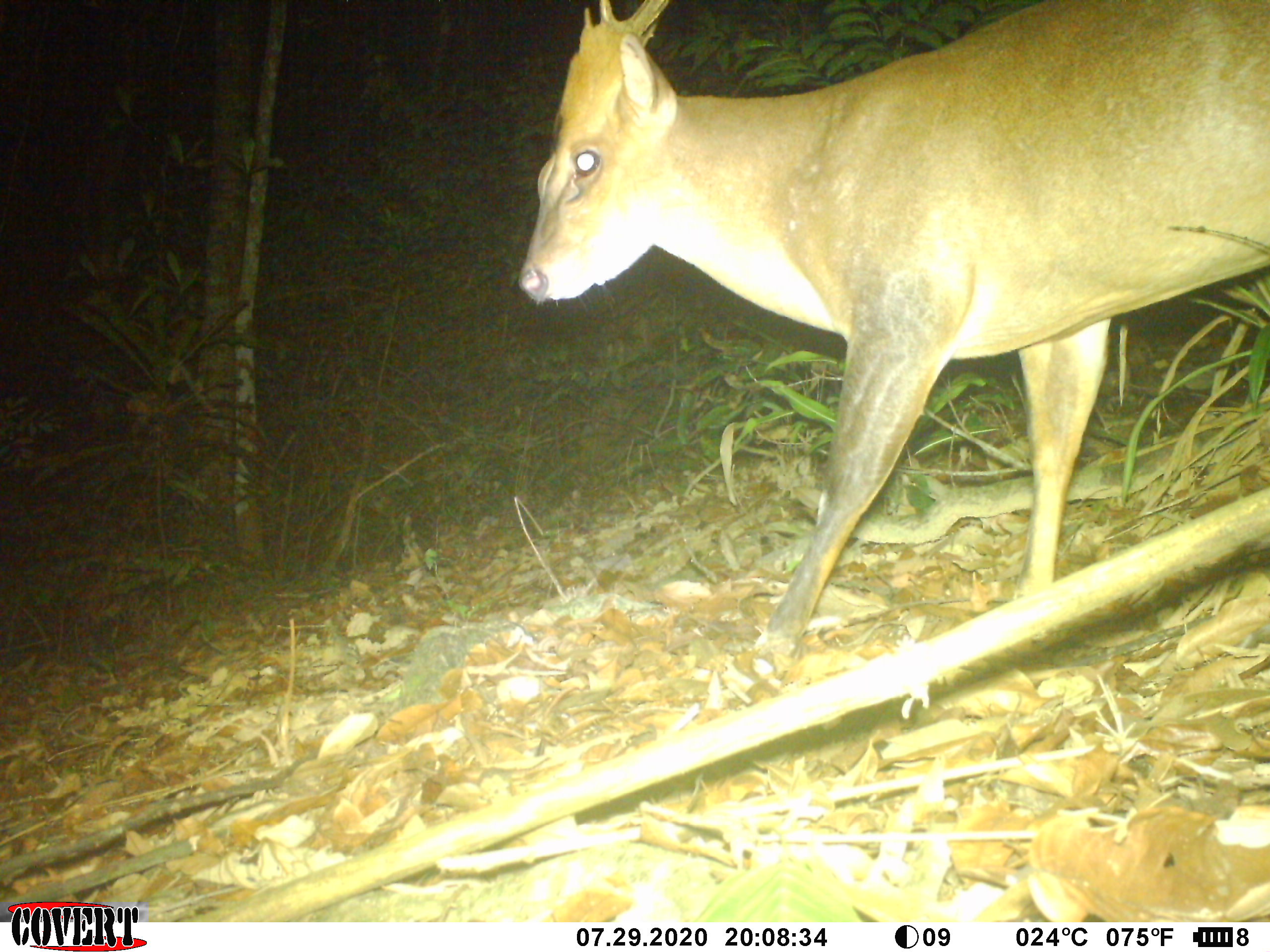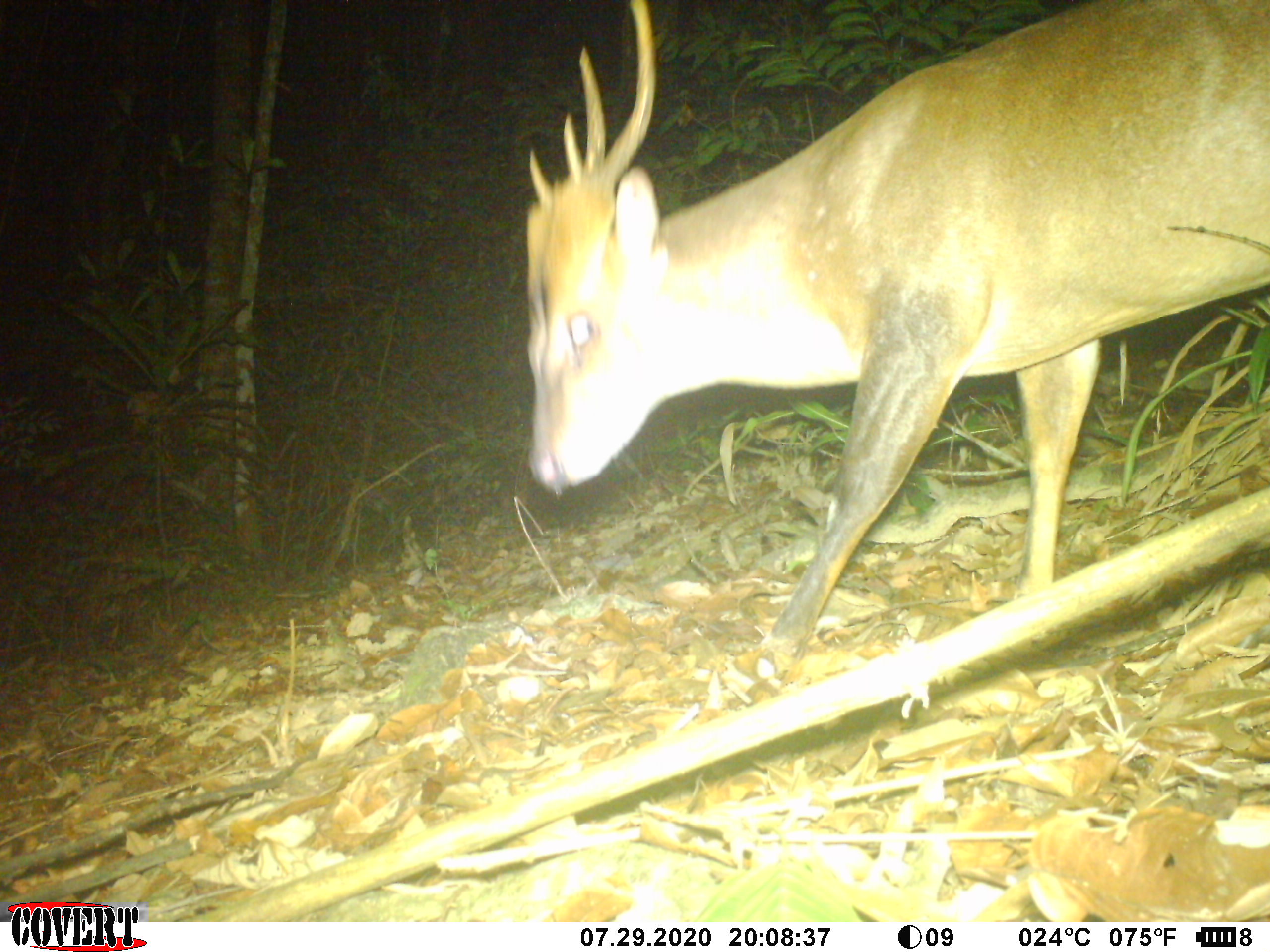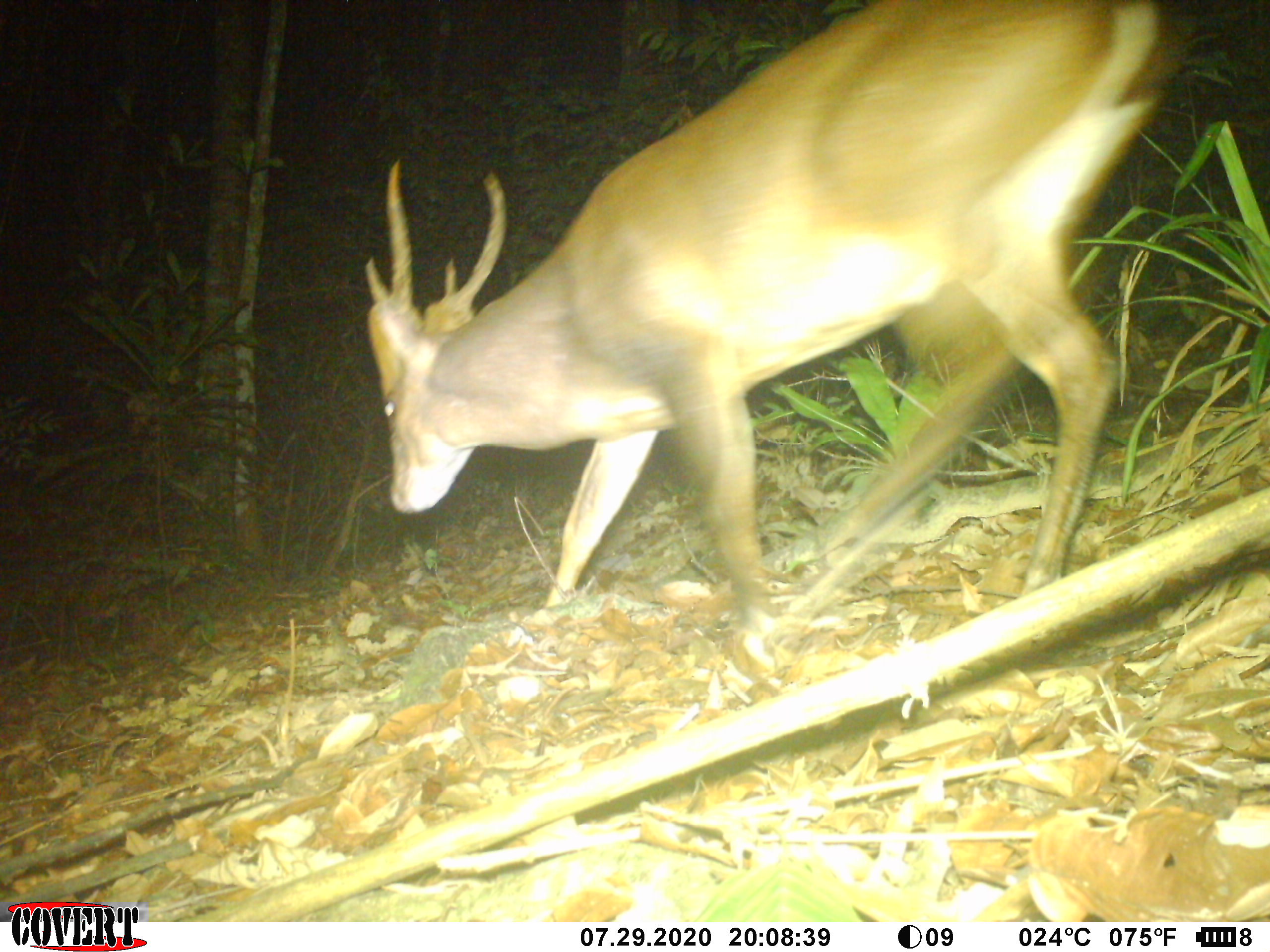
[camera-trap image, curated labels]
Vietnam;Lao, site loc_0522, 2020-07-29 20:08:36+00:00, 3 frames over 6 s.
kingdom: Animalia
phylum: Chordata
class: Mammalia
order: Artiodactyla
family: Cervidae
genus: Muntiacus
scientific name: Muntiacus vuquangensis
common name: large-antlered muntjac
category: large antlered muntjac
Large antlered muntjac (large-antlered muntjac) (Muntiacus vuquangensis). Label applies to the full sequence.